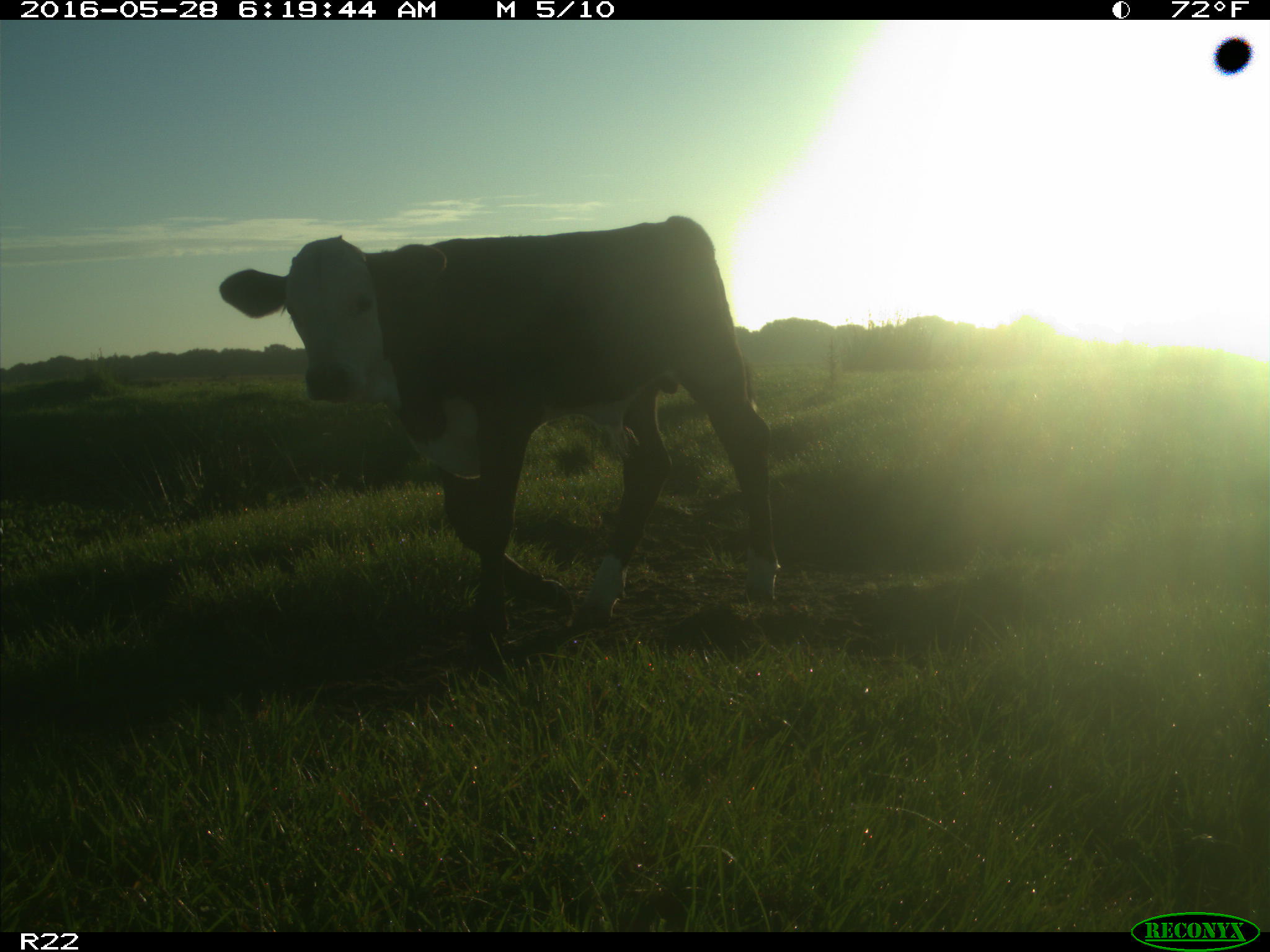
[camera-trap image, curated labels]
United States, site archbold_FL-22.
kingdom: Animalia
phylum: Chordata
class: Mammalia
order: Artiodactyla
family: Bovidae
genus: Bos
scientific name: Bos taurus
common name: domestic cow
Bos taurus (domestic cow).